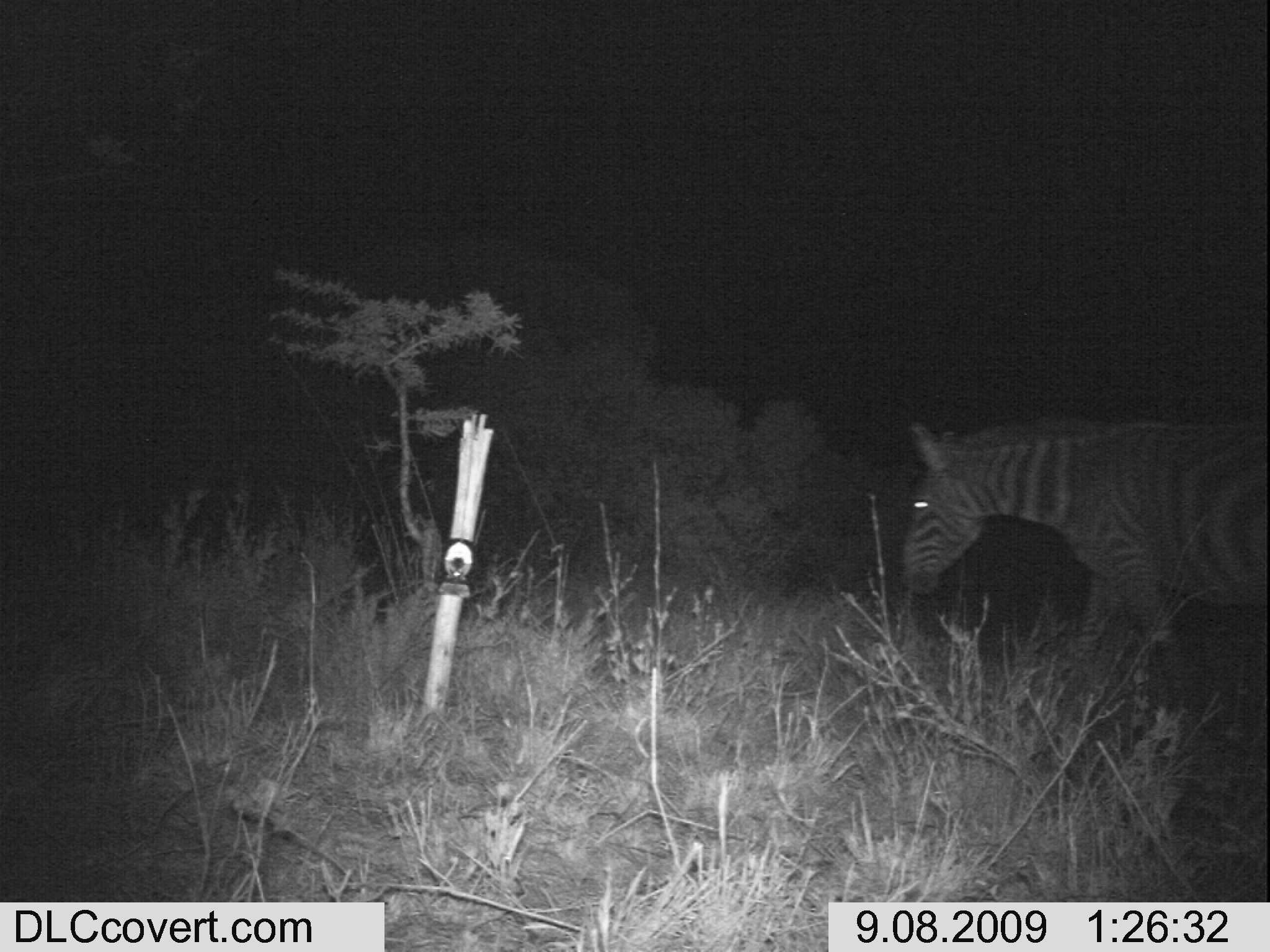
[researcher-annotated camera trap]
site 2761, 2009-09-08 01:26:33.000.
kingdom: Animalia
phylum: Chordata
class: Mammalia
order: Perissodactyla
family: Equidae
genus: Equus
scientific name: Equus quagga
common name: plains zebra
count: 1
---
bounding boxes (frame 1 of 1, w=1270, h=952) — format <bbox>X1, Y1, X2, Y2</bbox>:
equus quagga: <bbox>901, 406, 1270, 673</bbox>